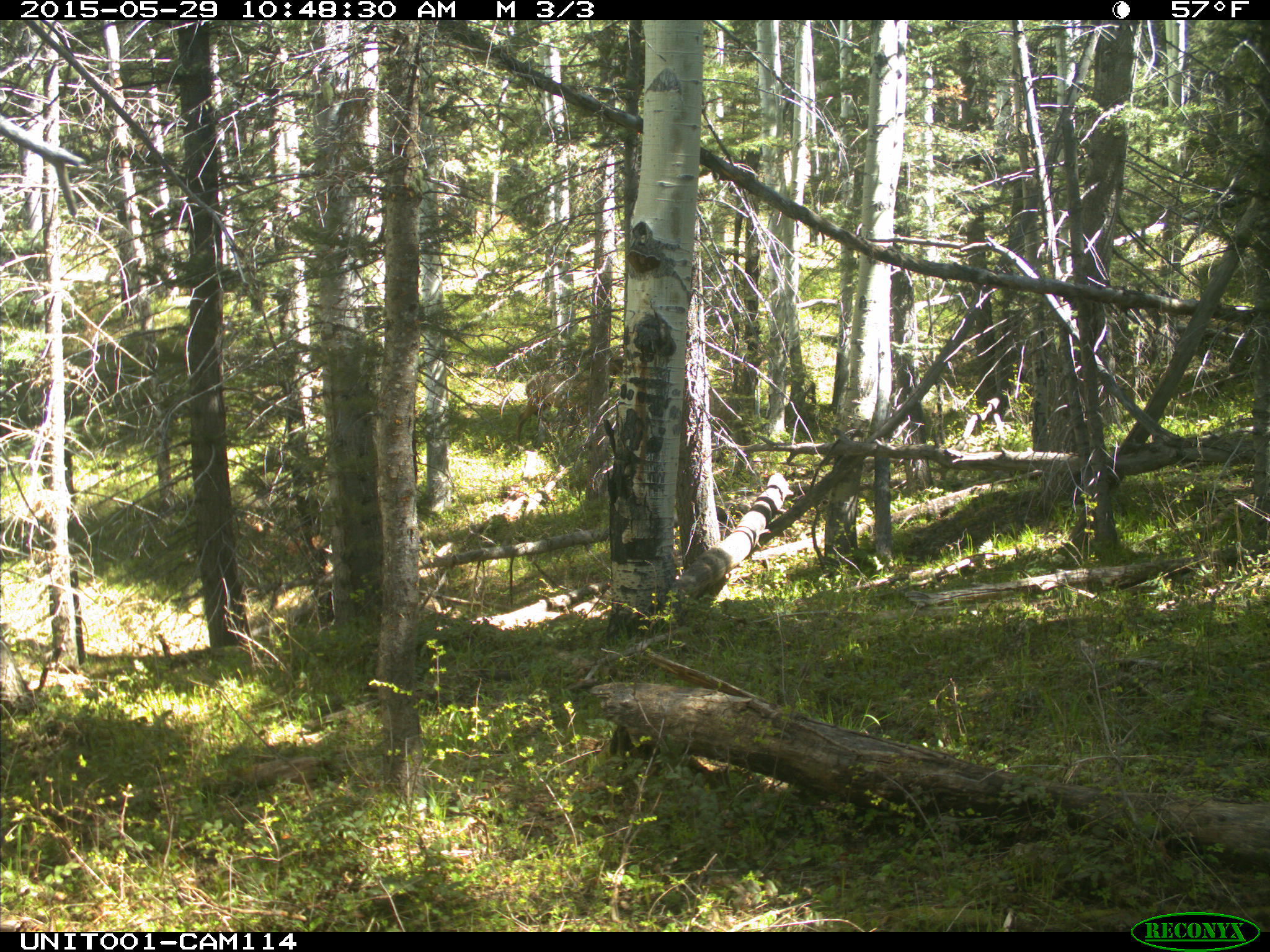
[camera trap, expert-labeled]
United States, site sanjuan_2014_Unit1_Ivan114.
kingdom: Animalia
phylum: Chordata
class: Mammalia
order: Artiodactyla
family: Cervidae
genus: Cervus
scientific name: Cervus elaphus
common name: red deer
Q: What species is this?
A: Cervus elaphus (red deer).